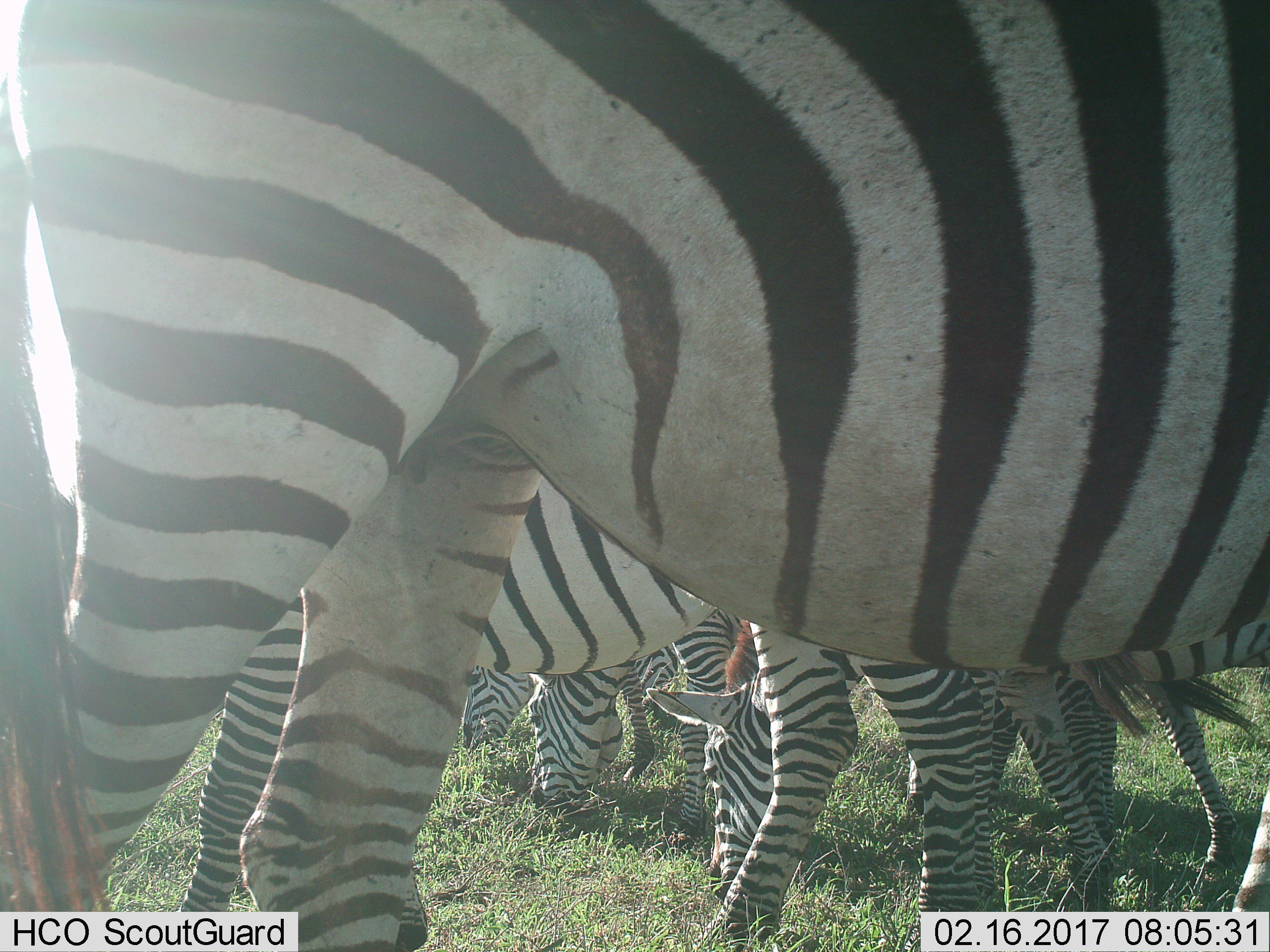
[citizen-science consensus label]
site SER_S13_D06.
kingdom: Animalia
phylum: Chordata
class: Mammalia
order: Perissodactyla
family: Equidae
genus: Equus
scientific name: Equus quagga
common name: plains zebra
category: zebraplains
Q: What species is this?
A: Zebraplains (plains zebra) (Equus quagga).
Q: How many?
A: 6.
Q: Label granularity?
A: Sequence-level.